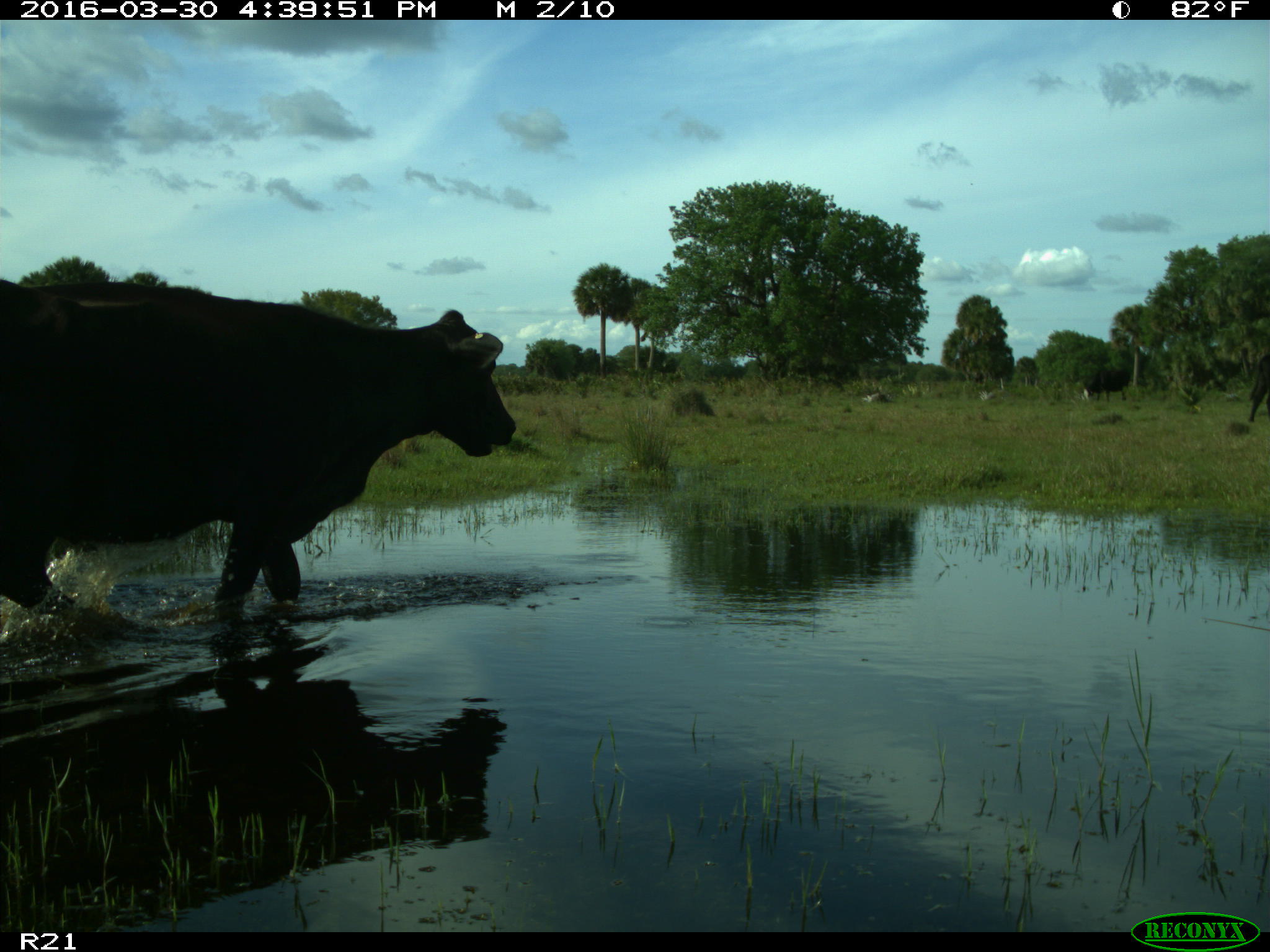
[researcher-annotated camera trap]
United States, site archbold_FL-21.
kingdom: Animalia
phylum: Chordata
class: Mammalia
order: Artiodactyla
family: Bovidae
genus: Bos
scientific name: Bos taurus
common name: domestic cow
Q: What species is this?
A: Bos taurus (domestic cow).